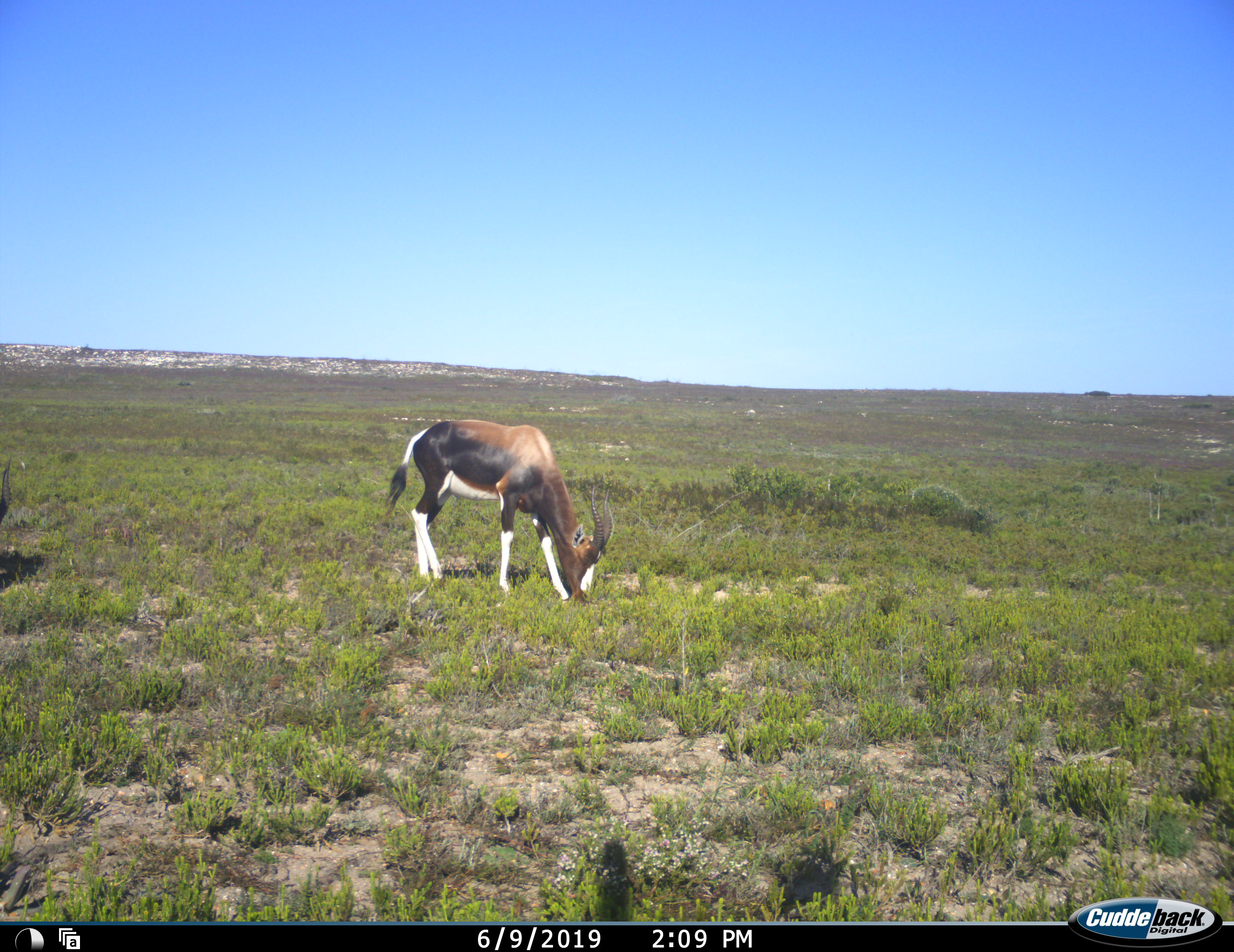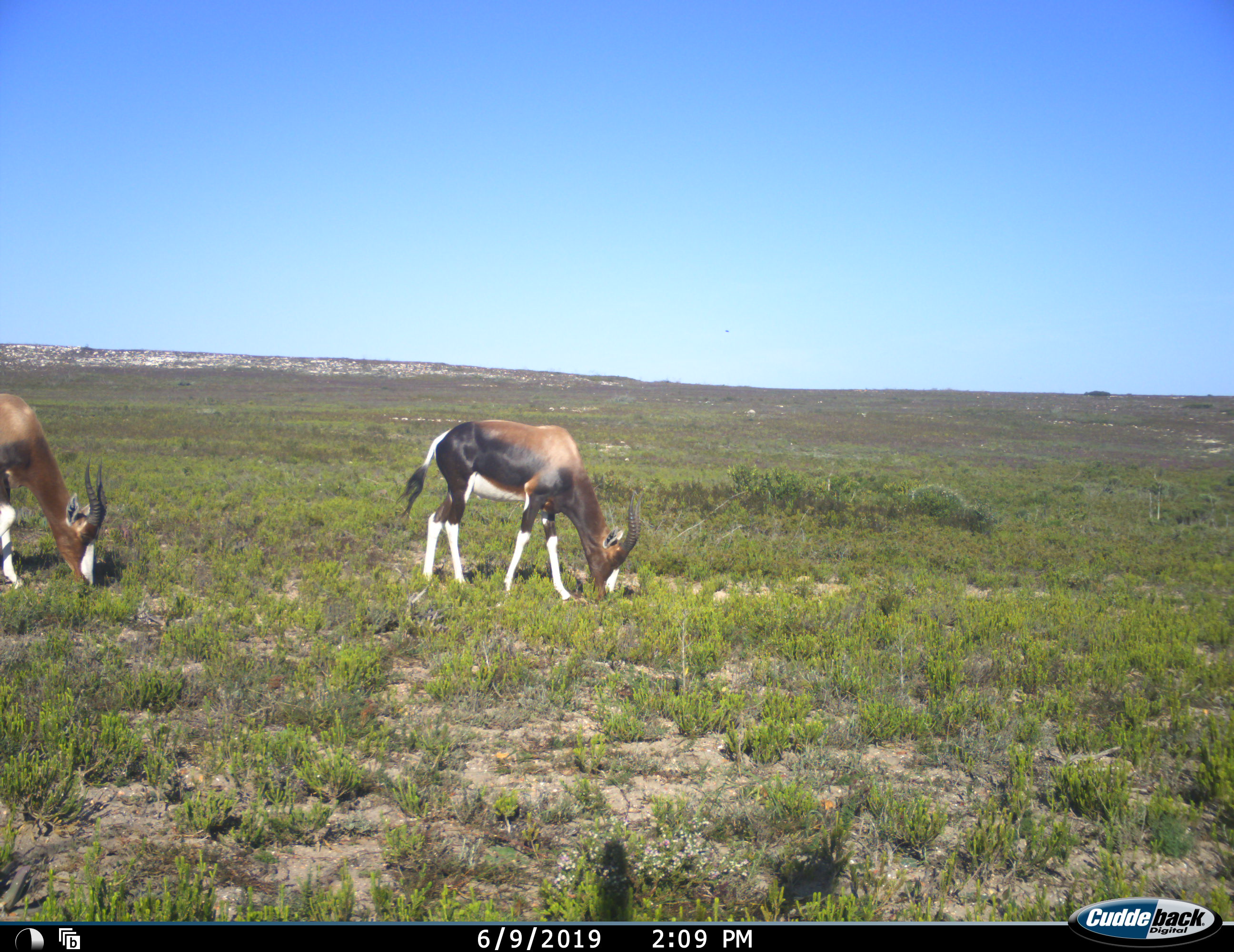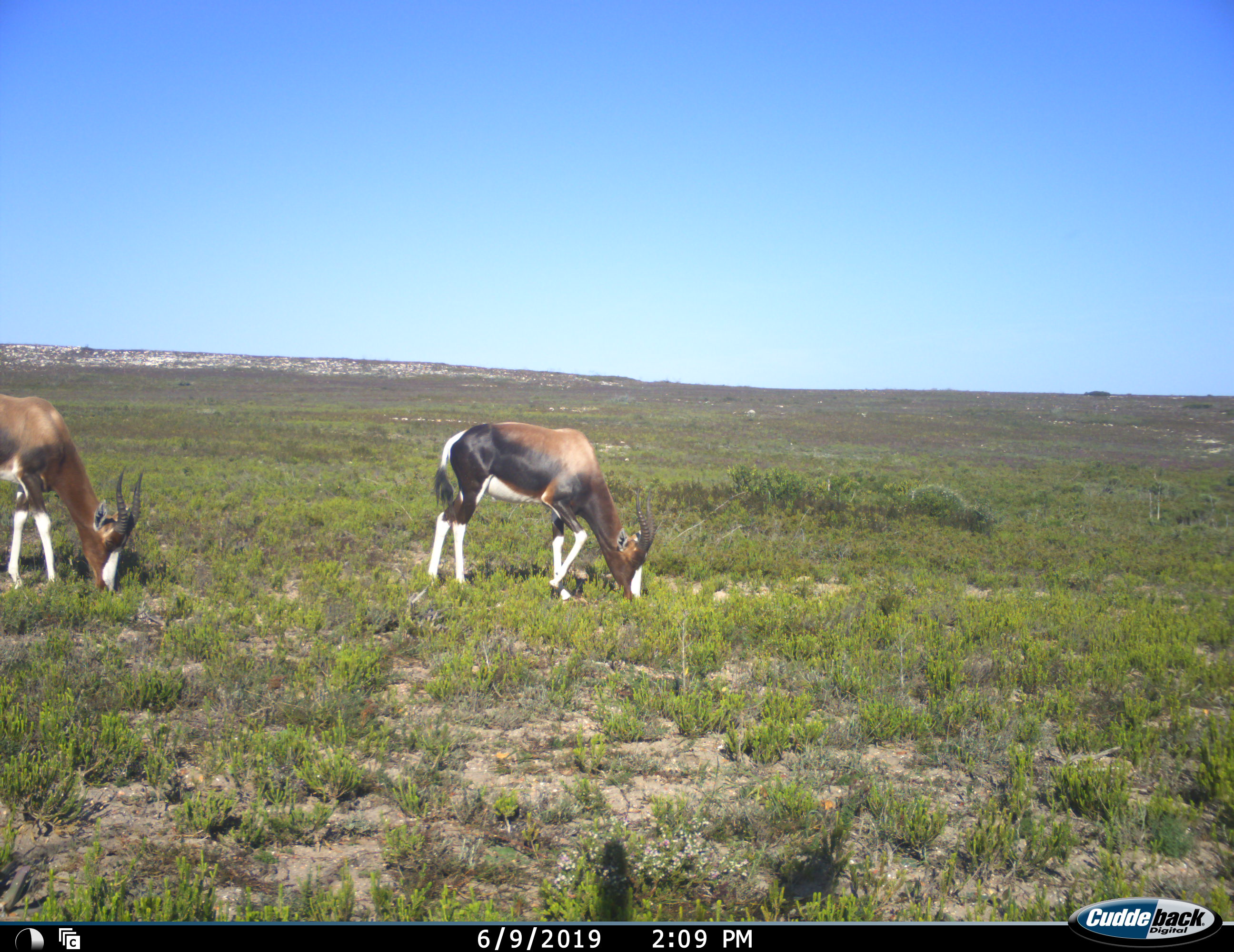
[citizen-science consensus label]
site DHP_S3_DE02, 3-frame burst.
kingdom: Animalia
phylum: Chordata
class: Mammalia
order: Artiodactyla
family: Bovidae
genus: Damaliscus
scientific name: Damaliscus pygargus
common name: bontebok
Bontebok (Damaliscus pygargus), count 2. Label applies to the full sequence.